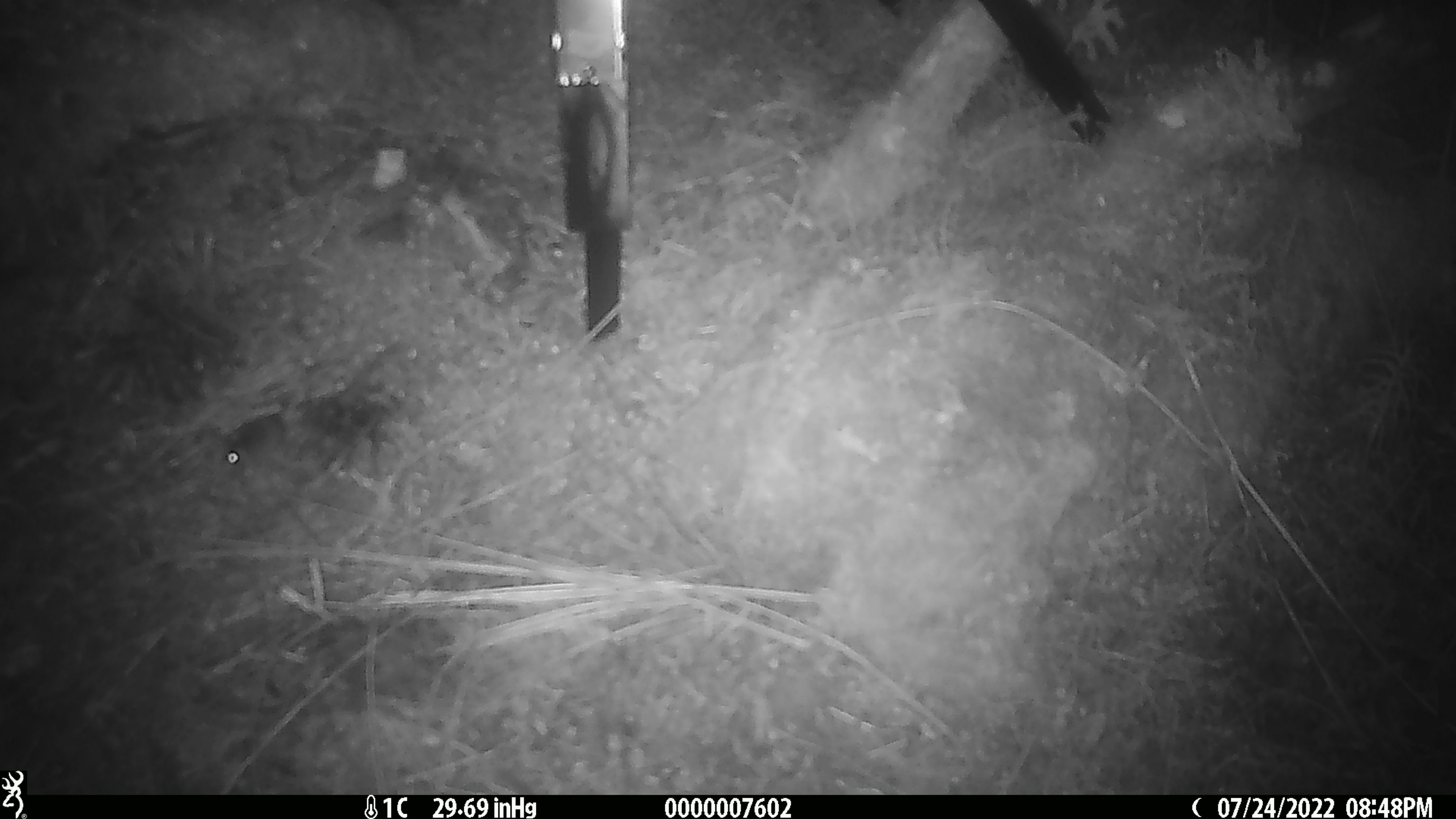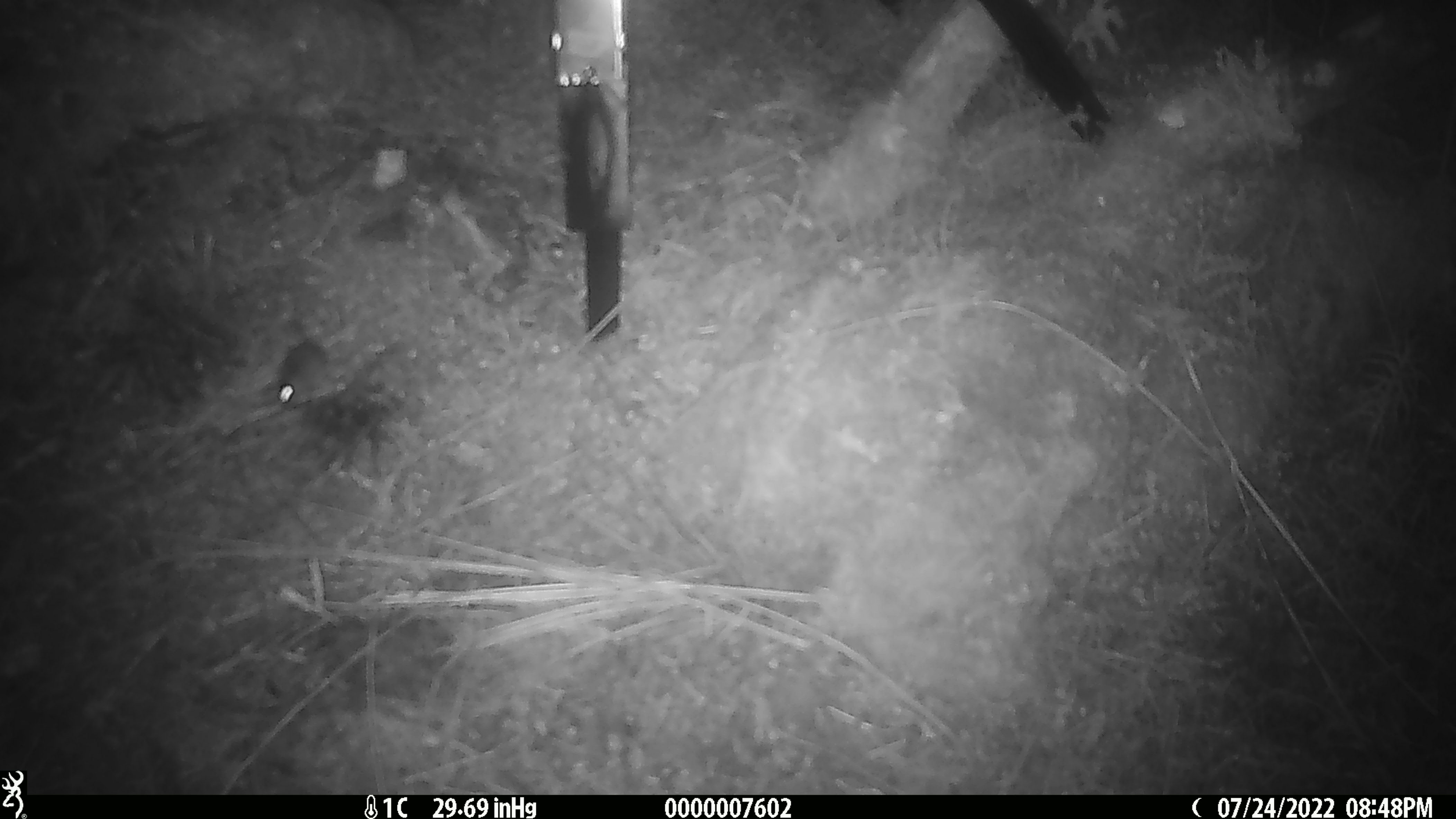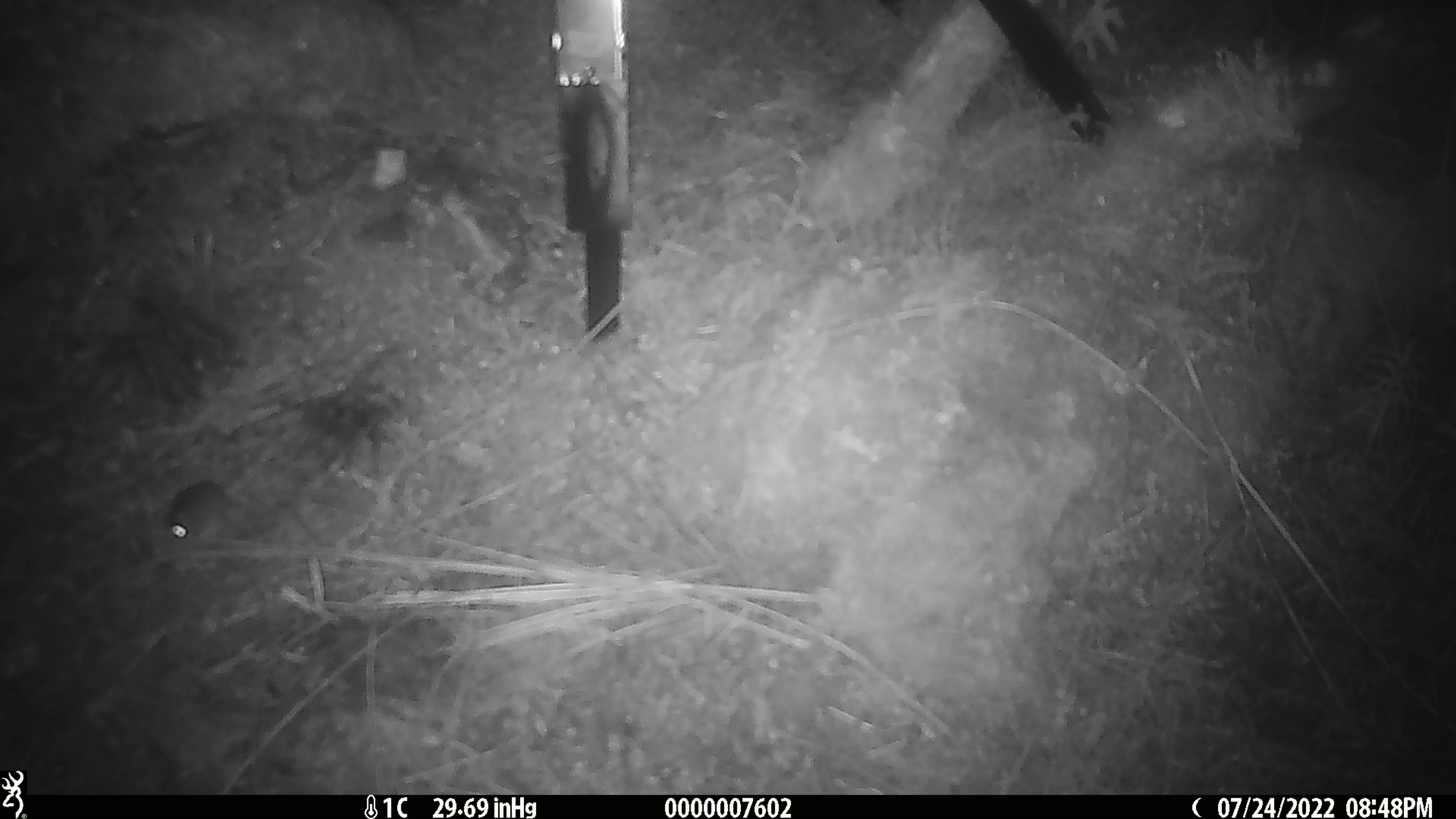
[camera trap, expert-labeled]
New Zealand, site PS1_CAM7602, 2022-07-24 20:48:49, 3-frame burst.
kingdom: Animalia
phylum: Chordata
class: Mammalia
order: Rodentia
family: Muridae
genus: Mus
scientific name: Mus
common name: mouse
Mouse (Mus).